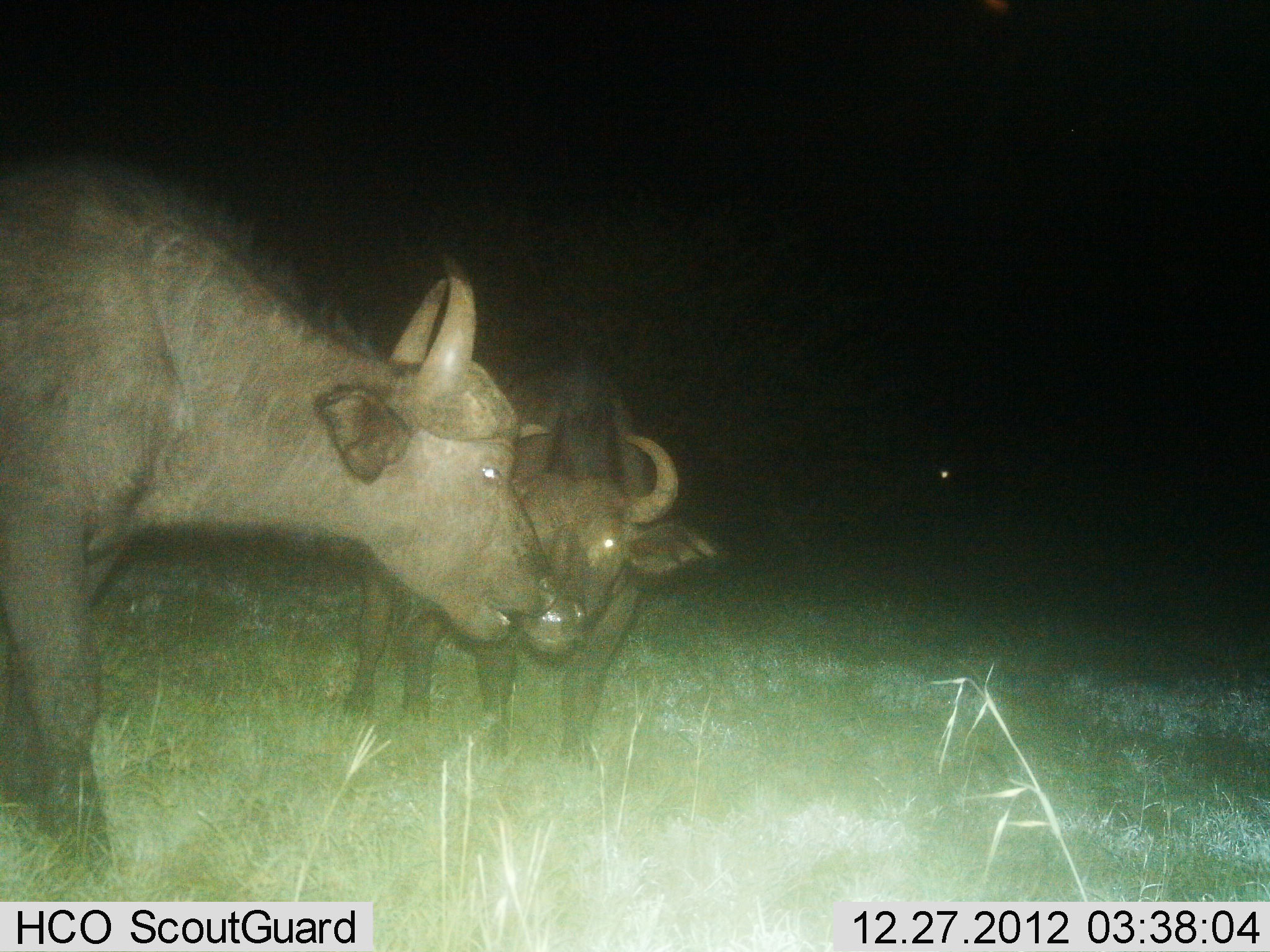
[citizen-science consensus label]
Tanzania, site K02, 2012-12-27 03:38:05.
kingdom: Animalia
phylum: Chordata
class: Mammalia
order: Artiodactyla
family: Bovidae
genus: Syncerus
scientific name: Syncerus caffer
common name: cape buffalo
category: buffalo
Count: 2.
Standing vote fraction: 80%.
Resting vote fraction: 0%.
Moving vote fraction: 0%.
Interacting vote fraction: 33%.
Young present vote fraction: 7%.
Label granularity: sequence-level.